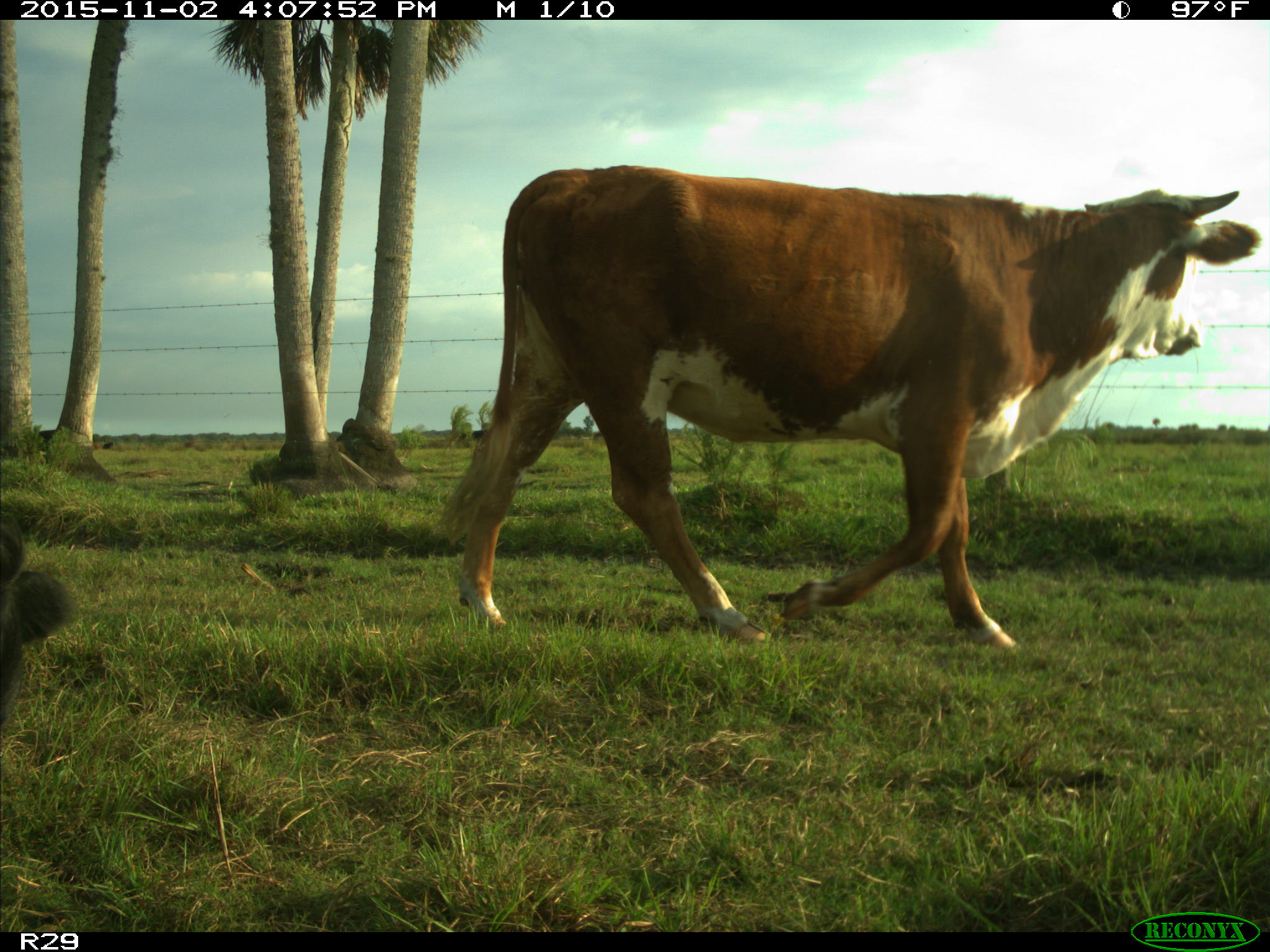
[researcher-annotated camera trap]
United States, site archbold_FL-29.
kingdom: Animalia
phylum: Chordata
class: Mammalia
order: Artiodactyla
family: Bovidae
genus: Bos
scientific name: Bos taurus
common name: domestic cow